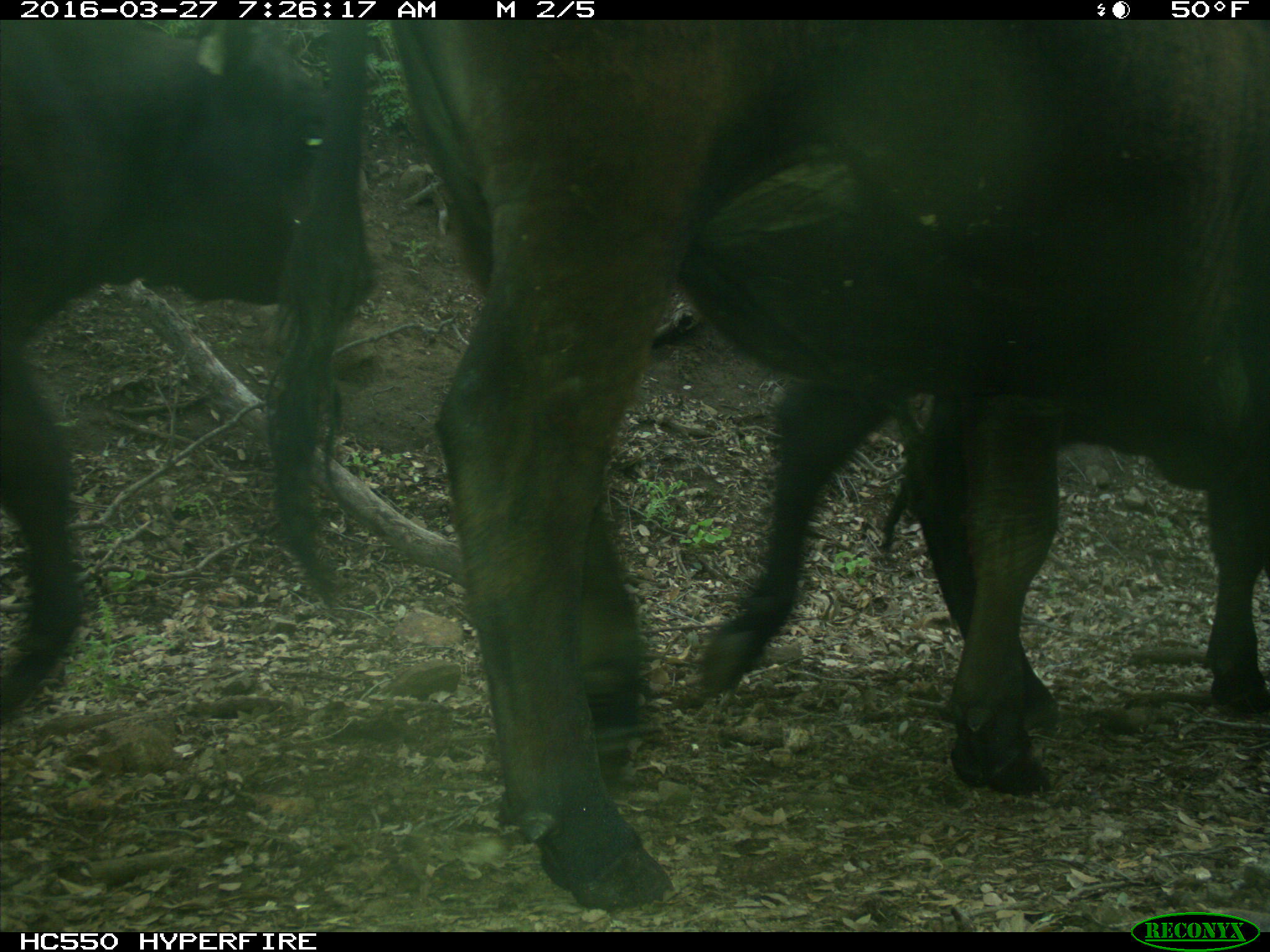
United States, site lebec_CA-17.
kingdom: Animalia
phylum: Chordata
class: Mammalia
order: Artiodactyla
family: Bovidae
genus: Bos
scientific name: Bos taurus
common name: domestic cow